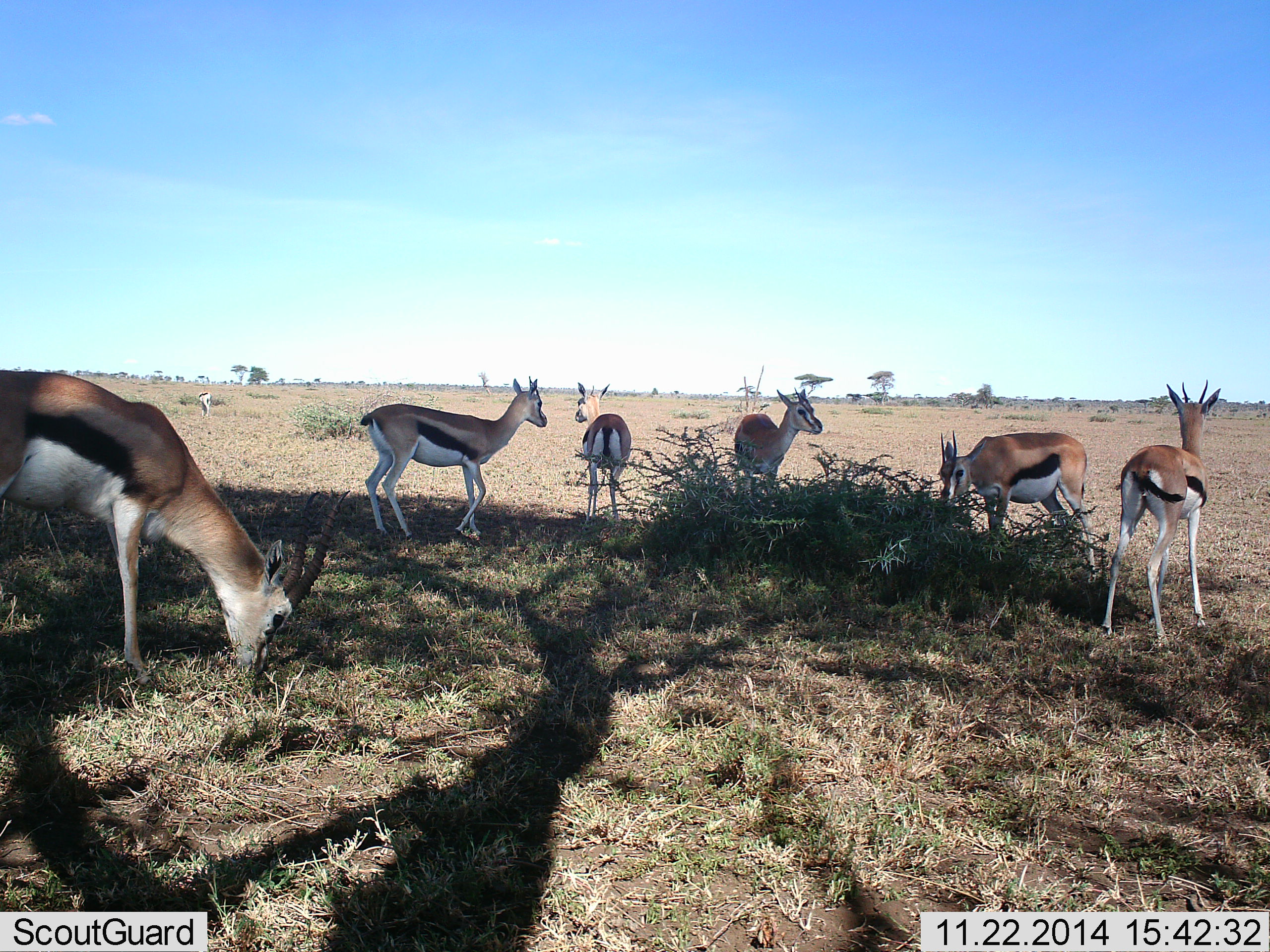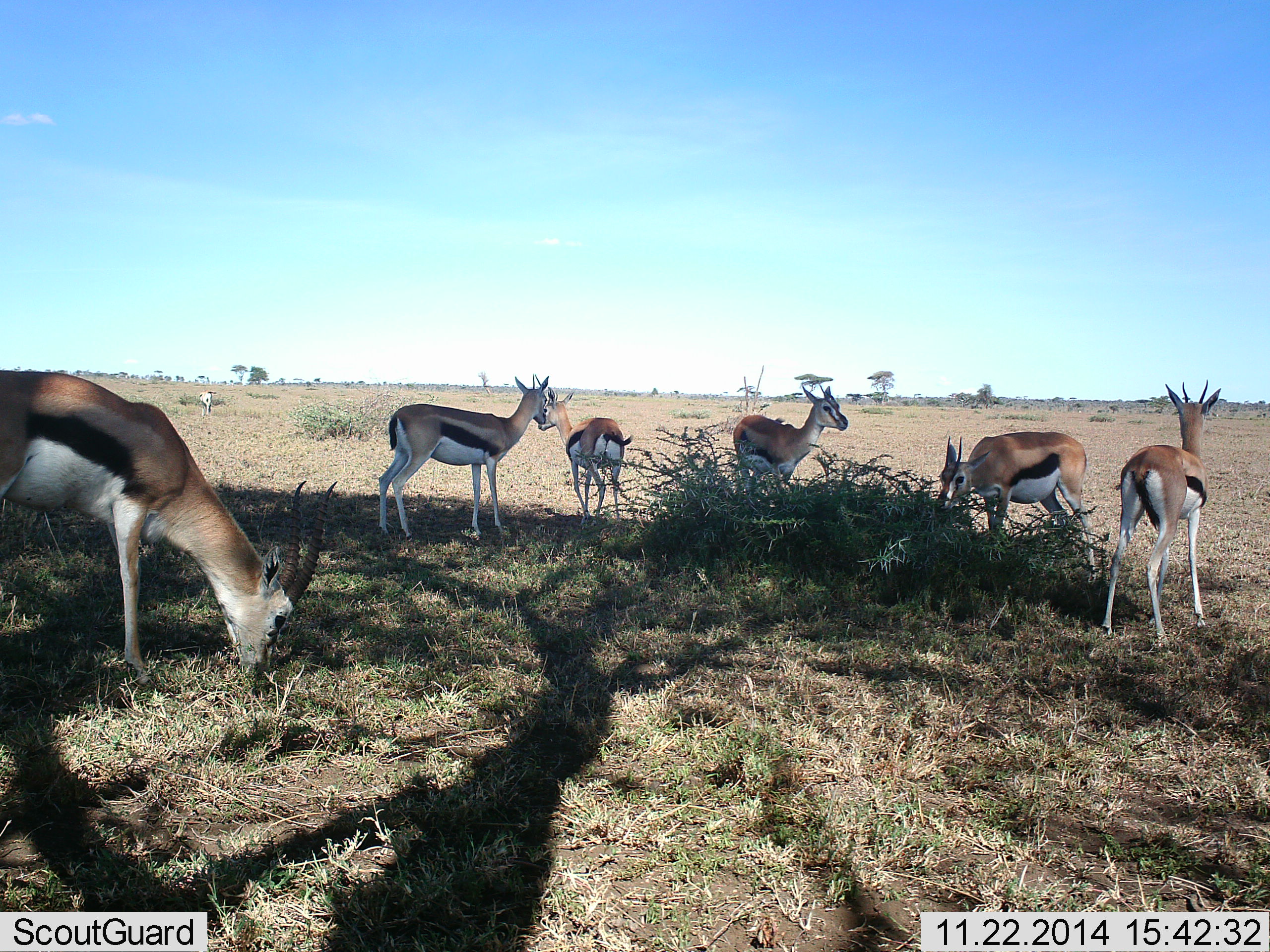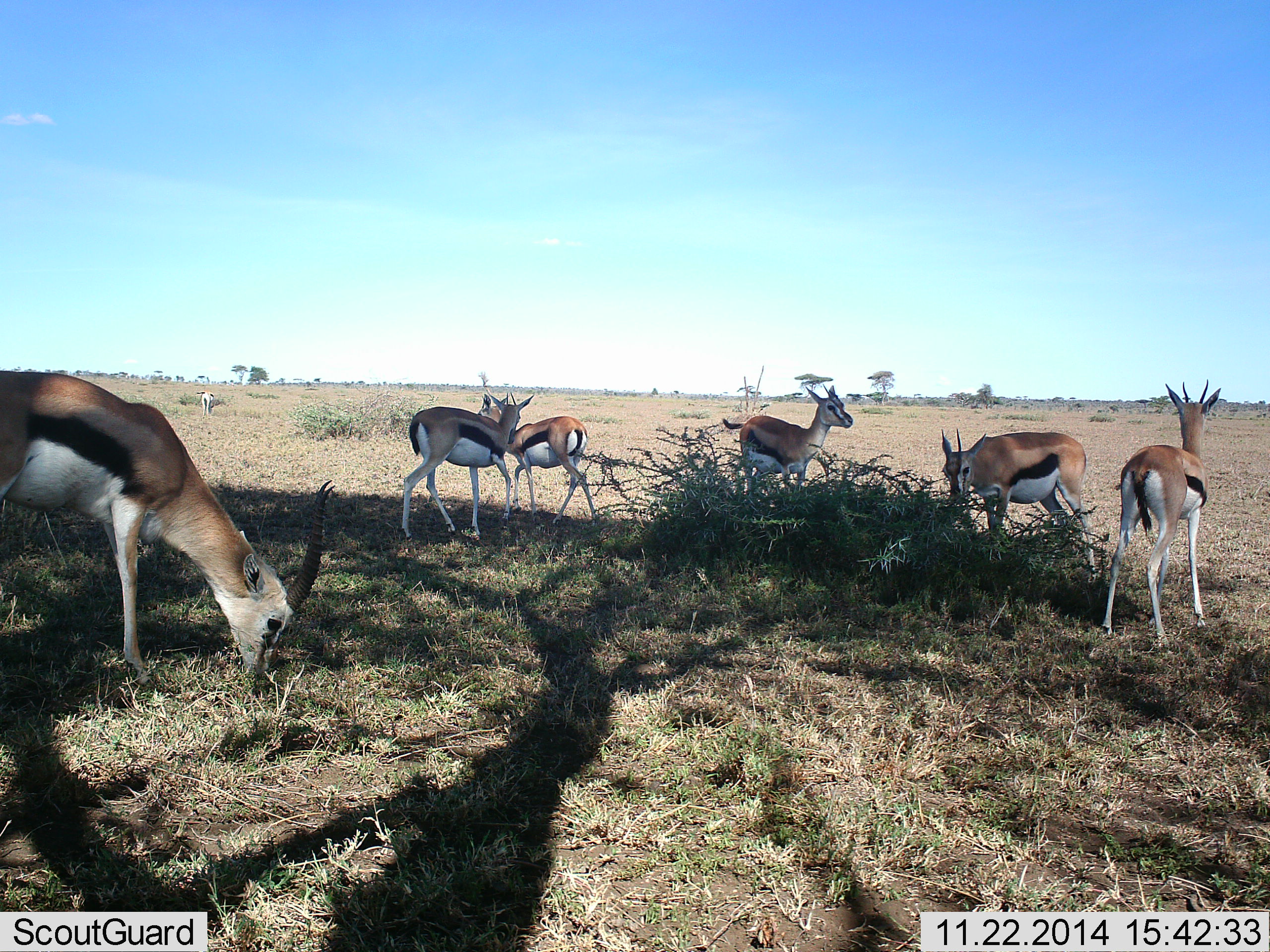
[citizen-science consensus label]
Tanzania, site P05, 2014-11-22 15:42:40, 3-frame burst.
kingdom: Animalia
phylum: Chordata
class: Mammalia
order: Artiodactyla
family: Bovidae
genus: Eudorcas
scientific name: Eudorcas thomsonii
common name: thomson's gazelle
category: gazellethomsons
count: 7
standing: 40%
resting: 0%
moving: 40%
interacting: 30%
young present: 0%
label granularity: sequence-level